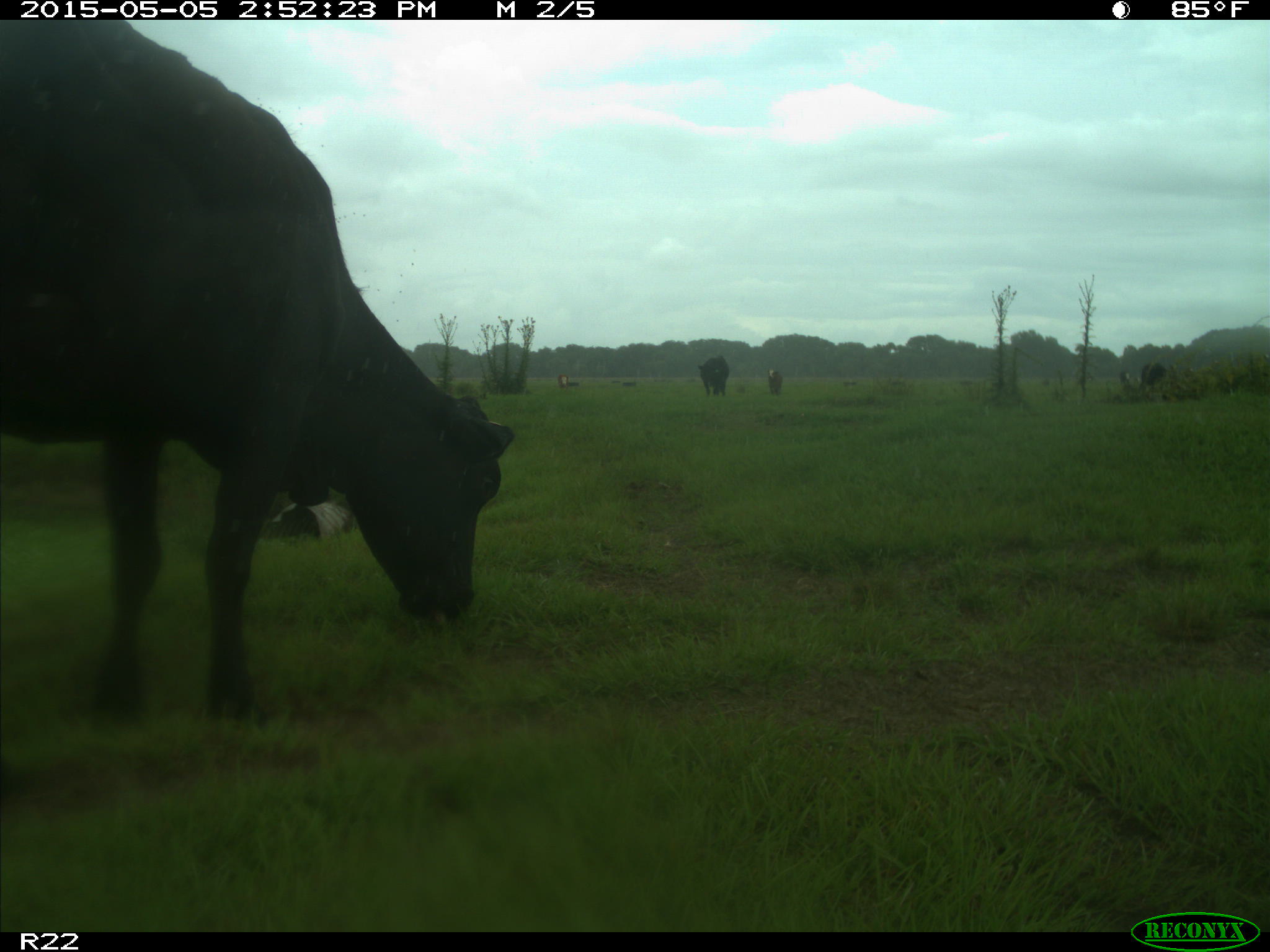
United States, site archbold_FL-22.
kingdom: Animalia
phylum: Chordata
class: Mammalia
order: Artiodactyla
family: Bovidae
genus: Bos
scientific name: Bos taurus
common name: domestic cow